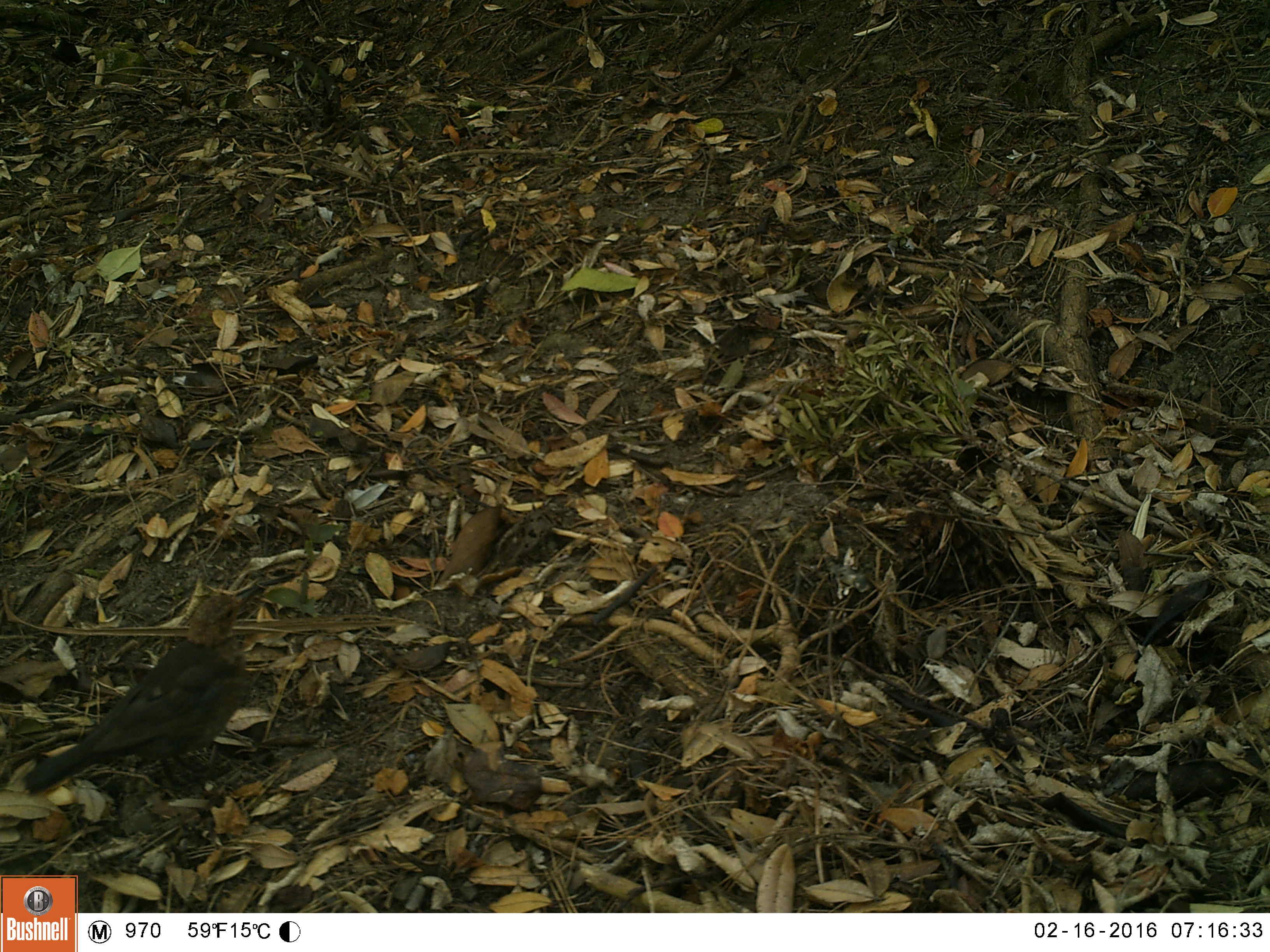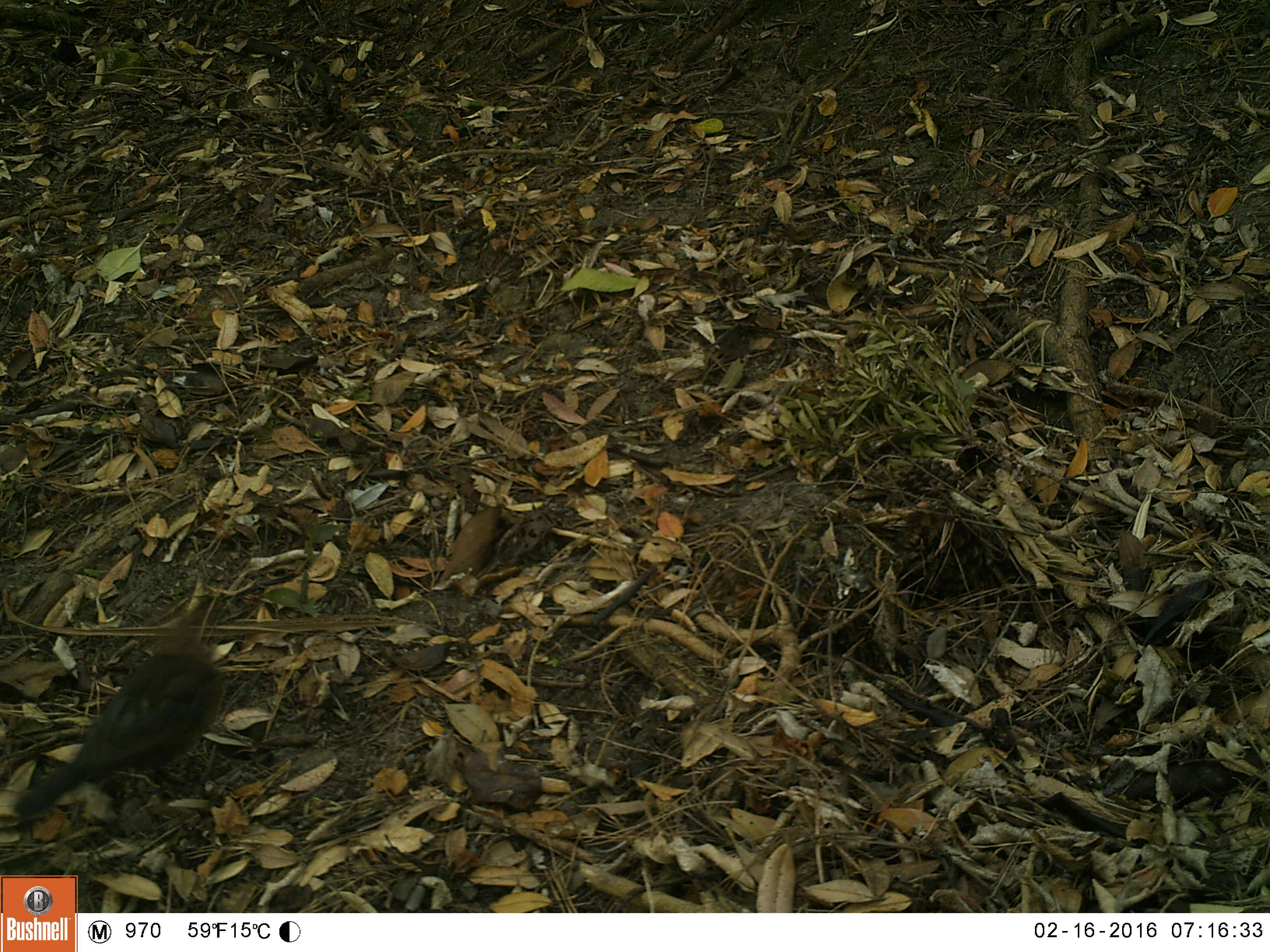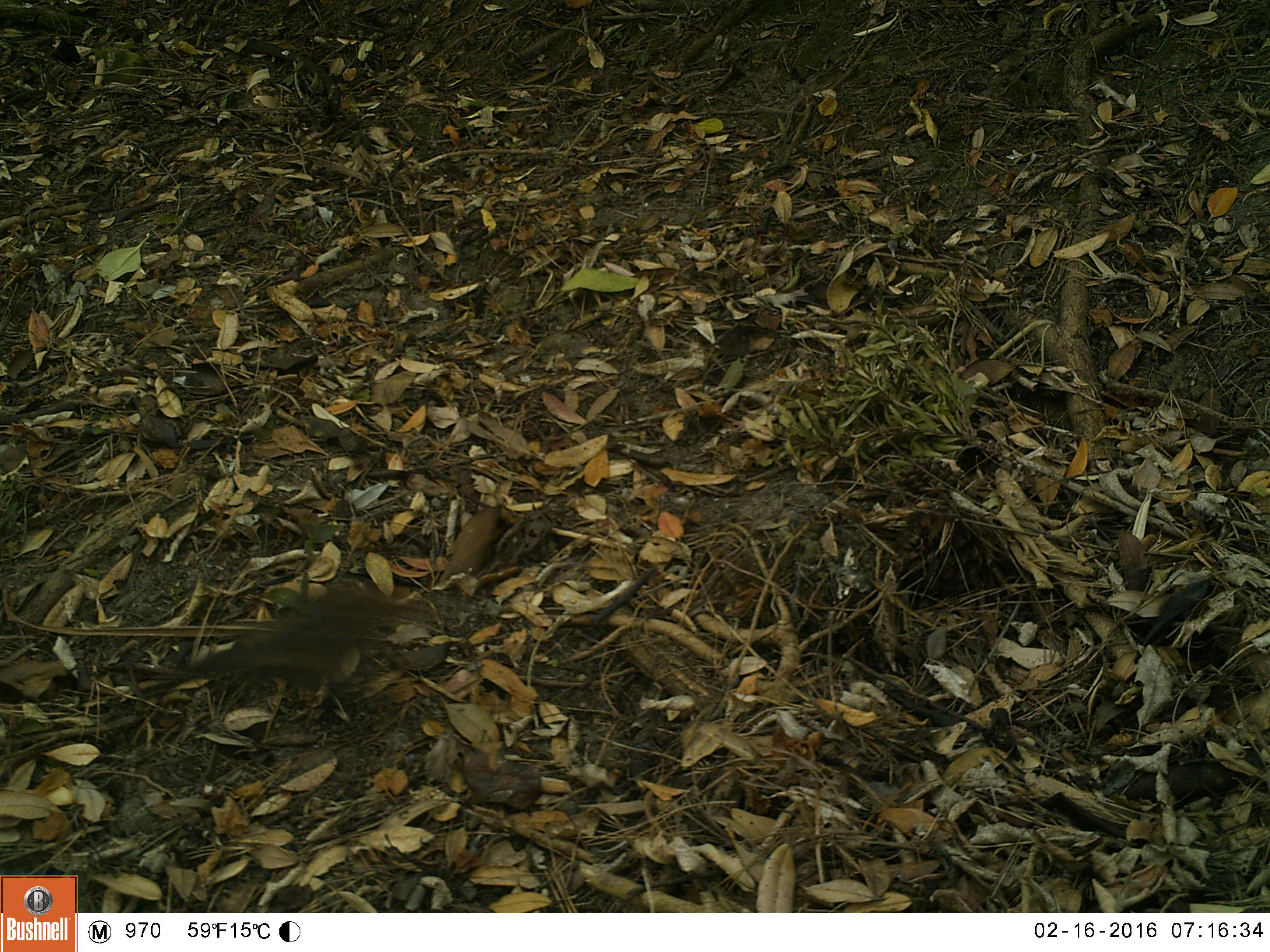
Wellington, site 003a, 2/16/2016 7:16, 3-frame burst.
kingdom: Animalia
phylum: Chordata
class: Aves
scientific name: Aves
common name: bird